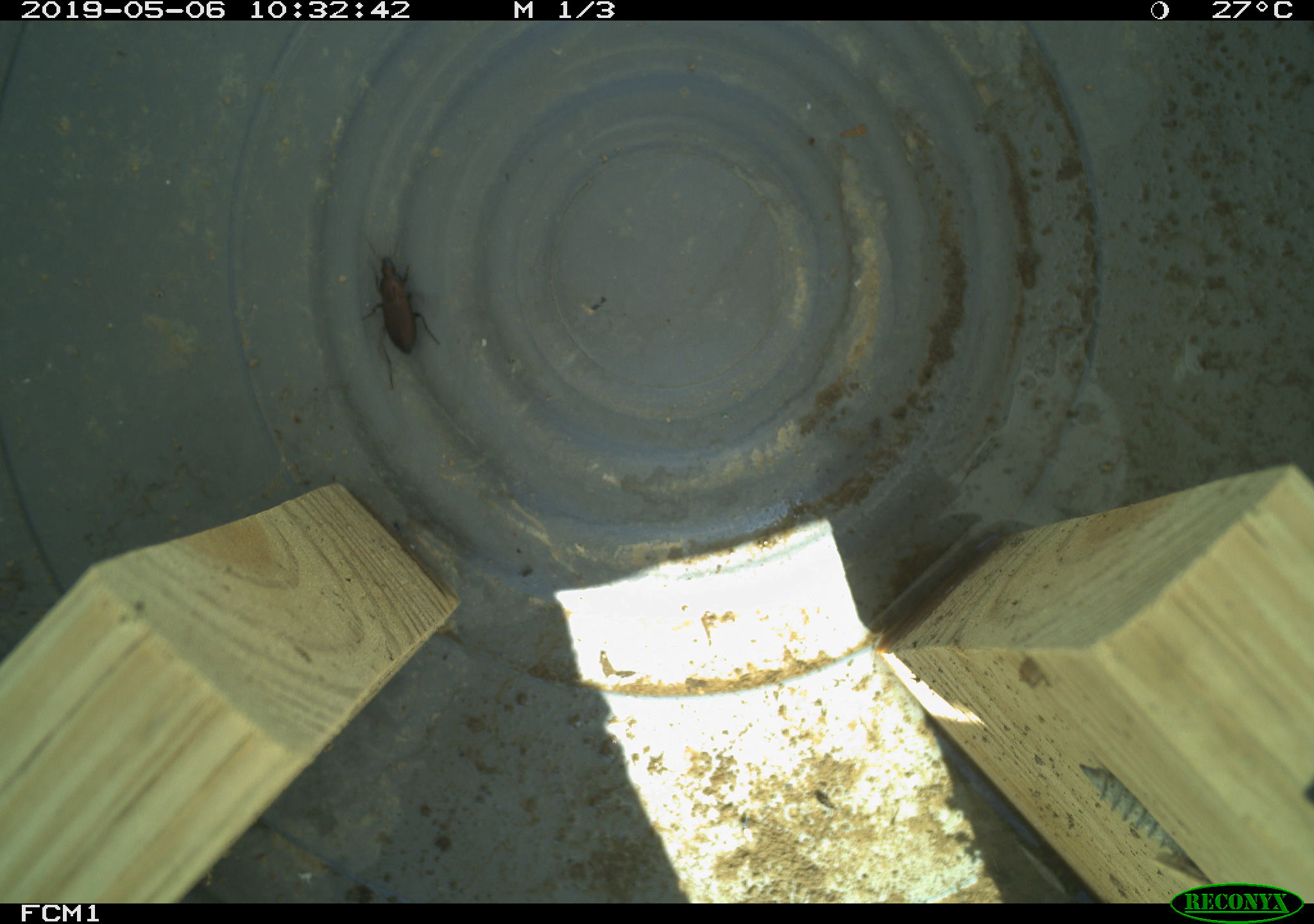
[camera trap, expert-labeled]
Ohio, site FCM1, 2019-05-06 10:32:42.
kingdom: Animalia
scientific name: Animalia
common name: animal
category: invertebrate